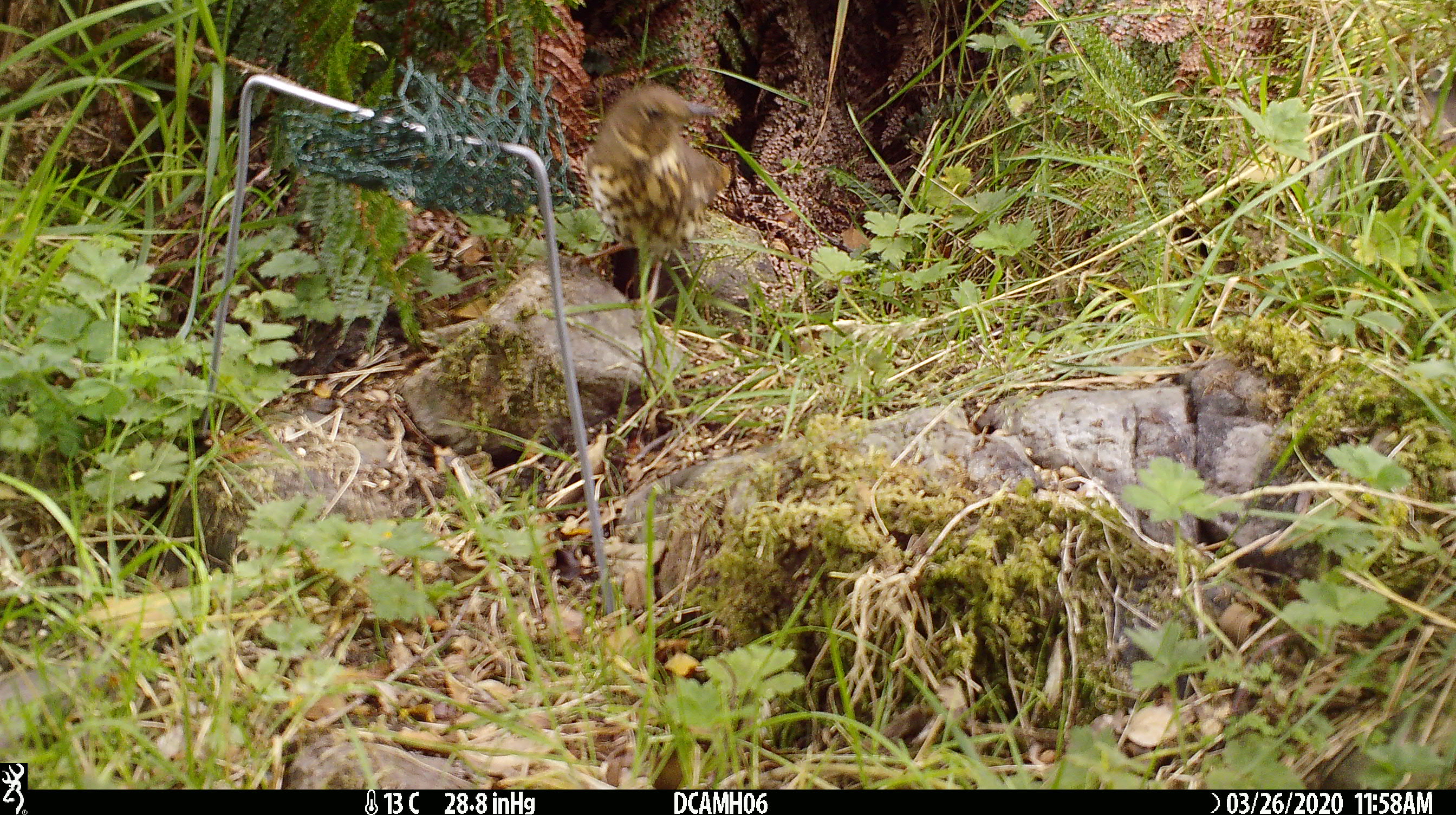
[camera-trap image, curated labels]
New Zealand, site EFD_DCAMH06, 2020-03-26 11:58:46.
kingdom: Animalia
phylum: Chordata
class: Aves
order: Passeriformes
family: Turdidae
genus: Turdus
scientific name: Turdus philomelos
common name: song thrush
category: thrush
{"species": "thrush (song thrush) (Turdus philomelos)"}